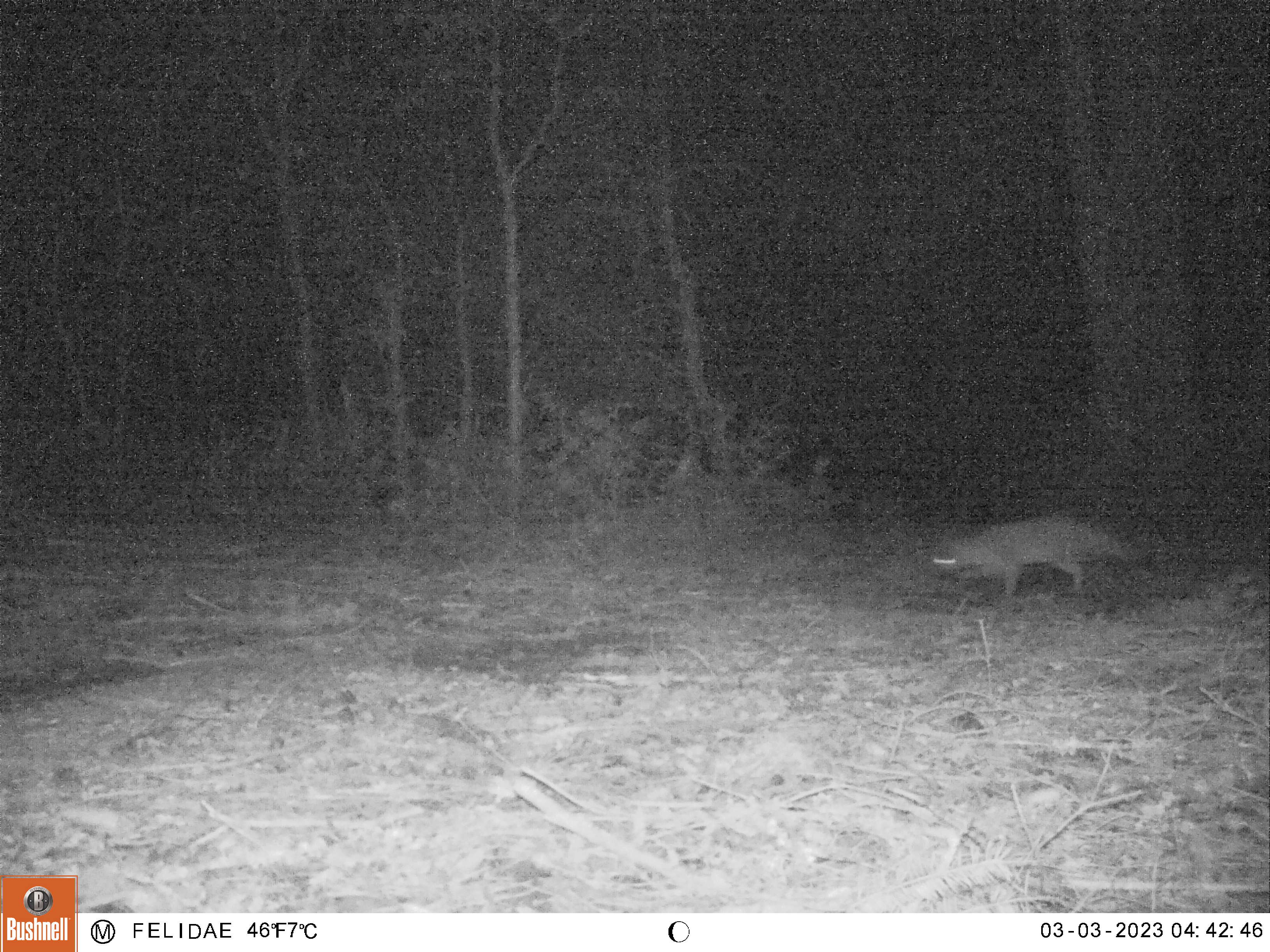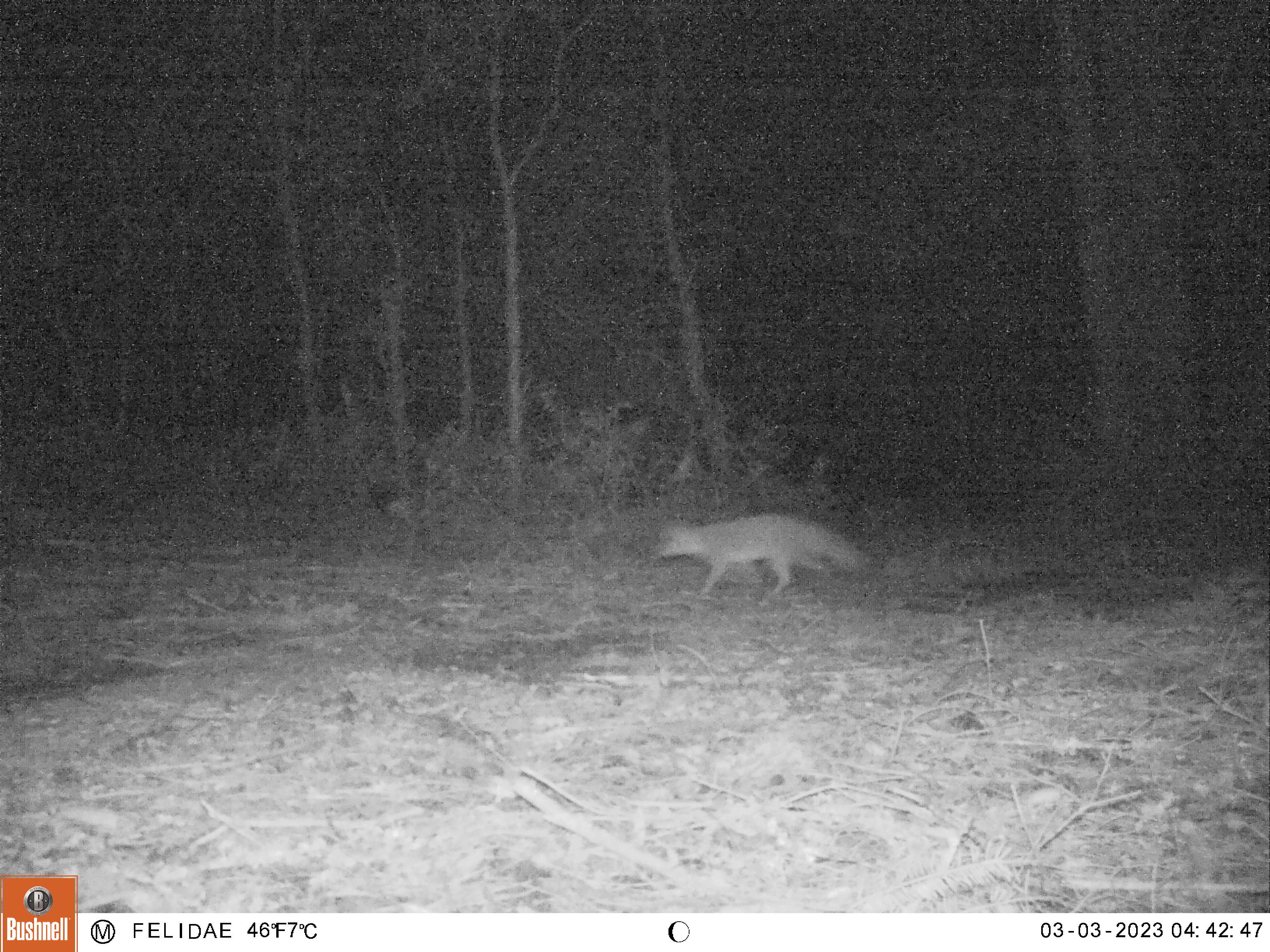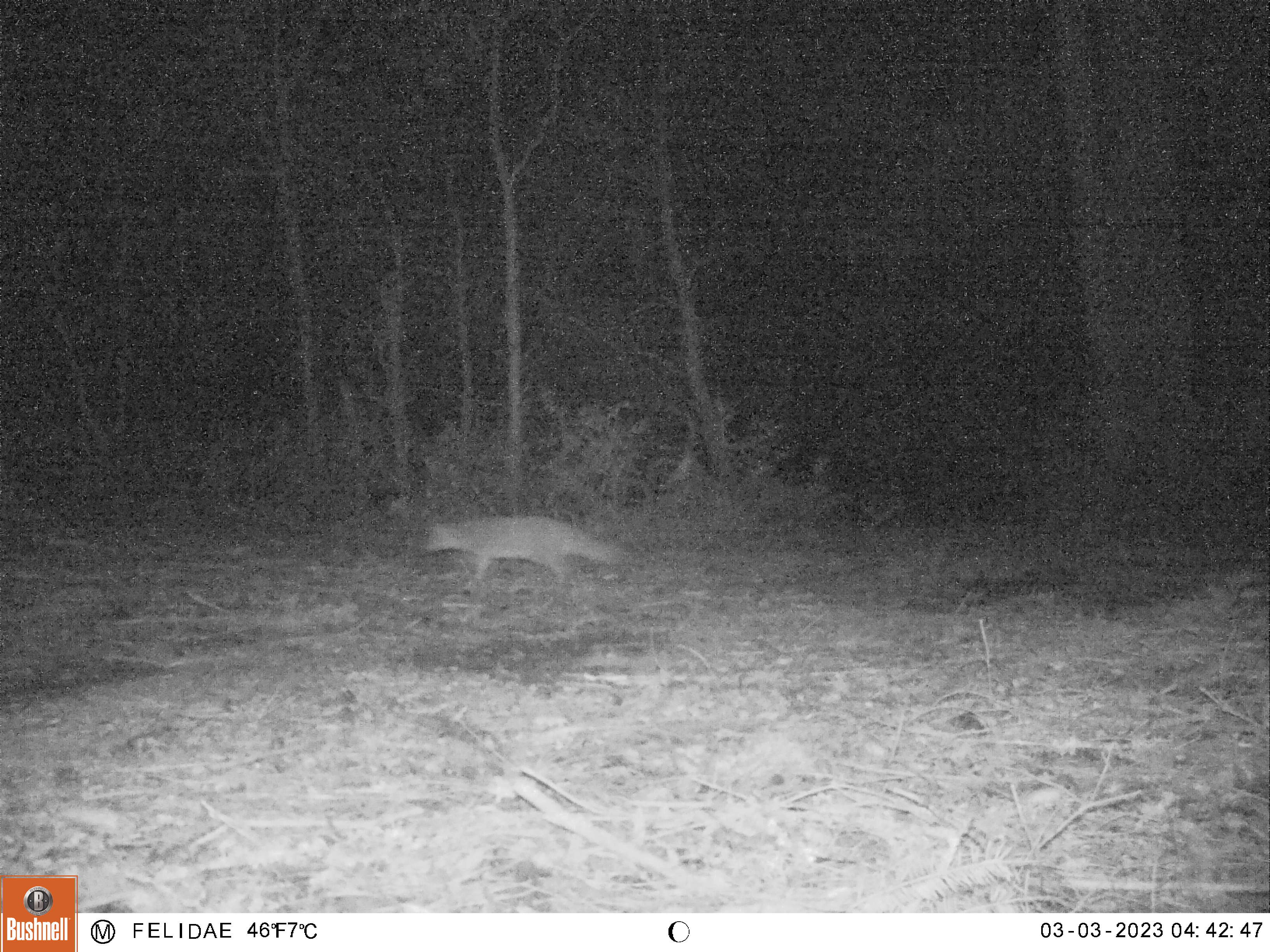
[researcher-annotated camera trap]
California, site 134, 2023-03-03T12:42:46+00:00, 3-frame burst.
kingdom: Animalia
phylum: Chordata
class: Mammalia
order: Carnivora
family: Canidae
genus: Urocyon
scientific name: Urocyon cinereoargenteus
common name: gray fox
Gray fox (Urocyon cinereoargenteus).